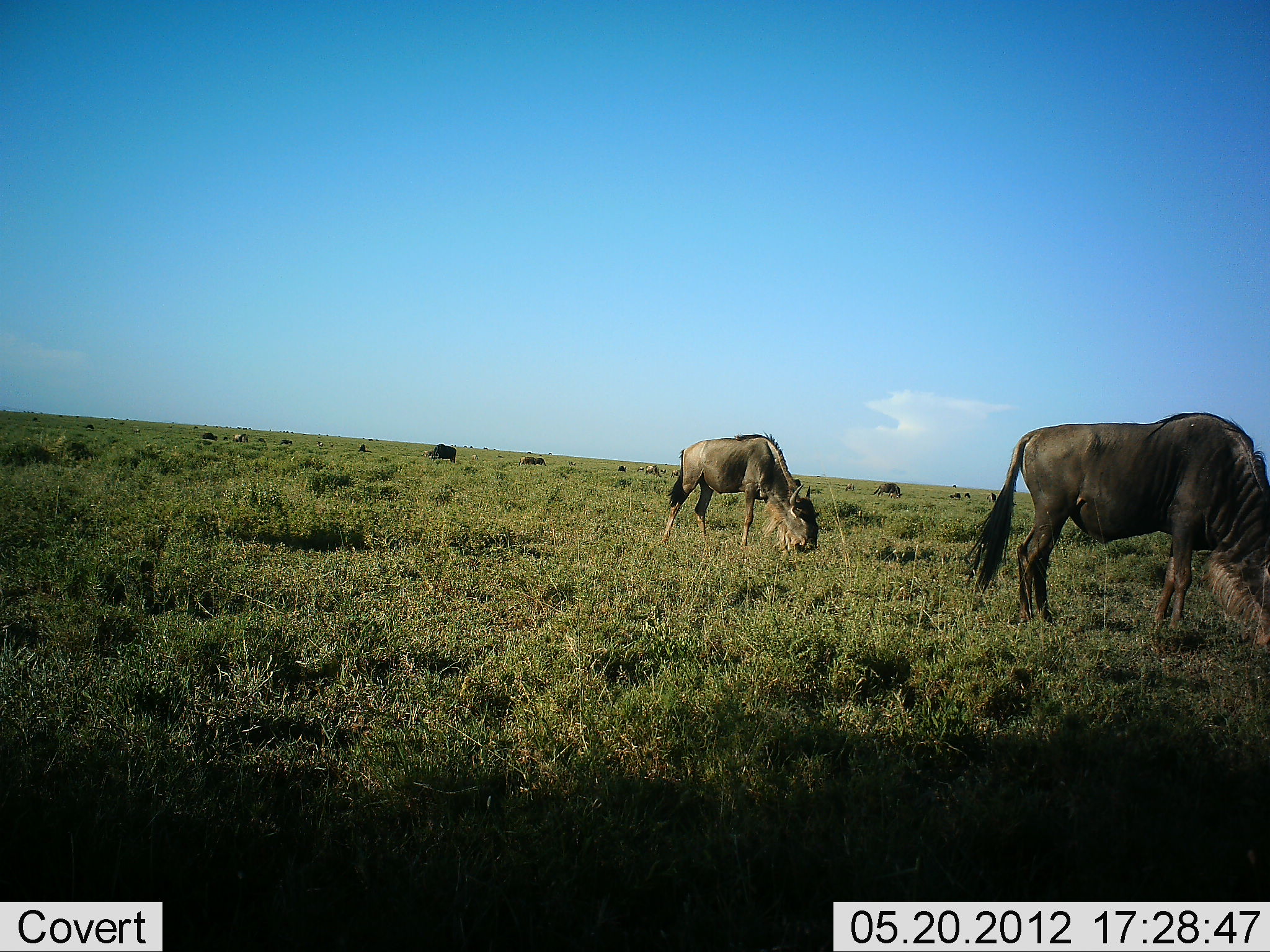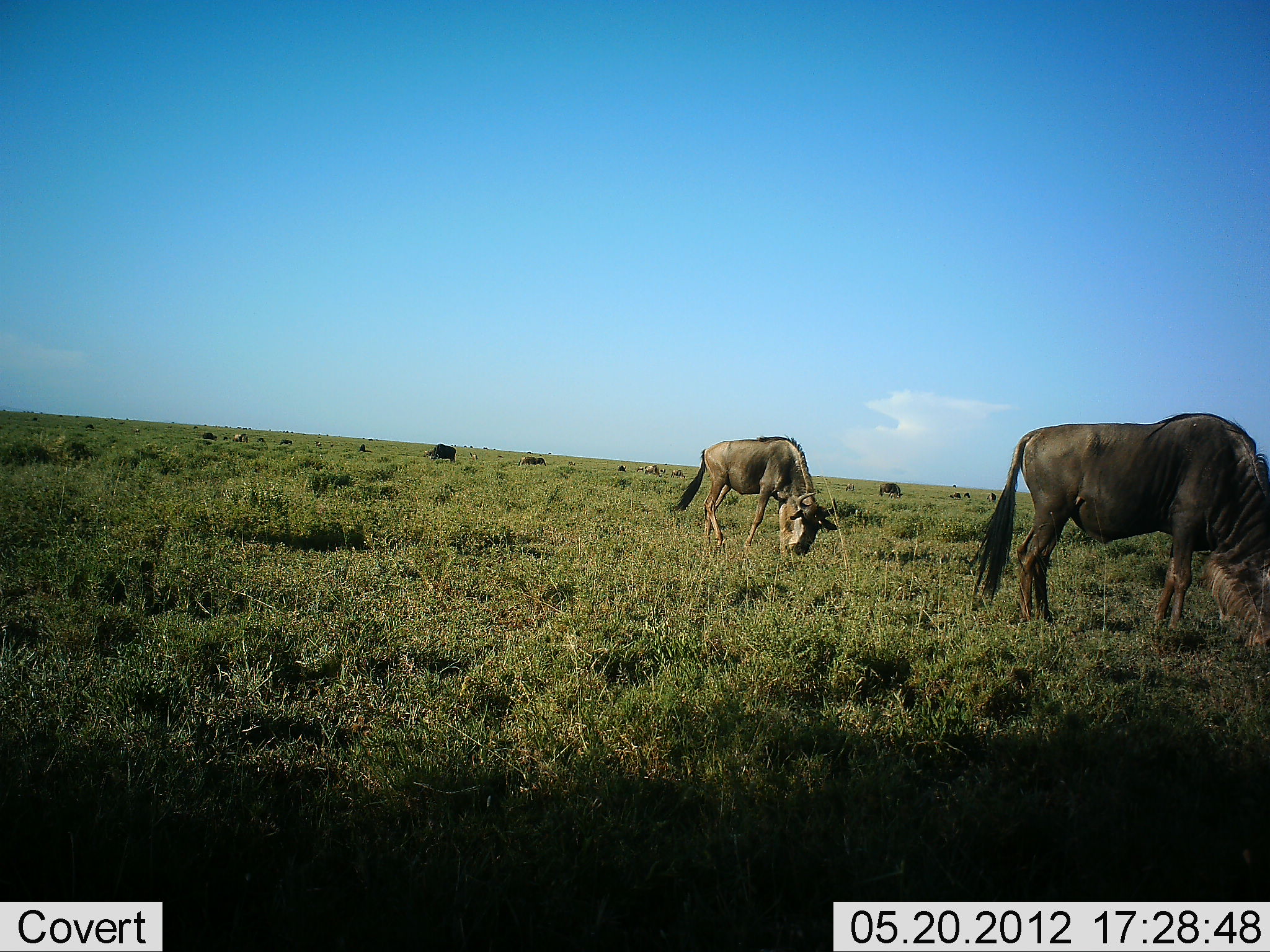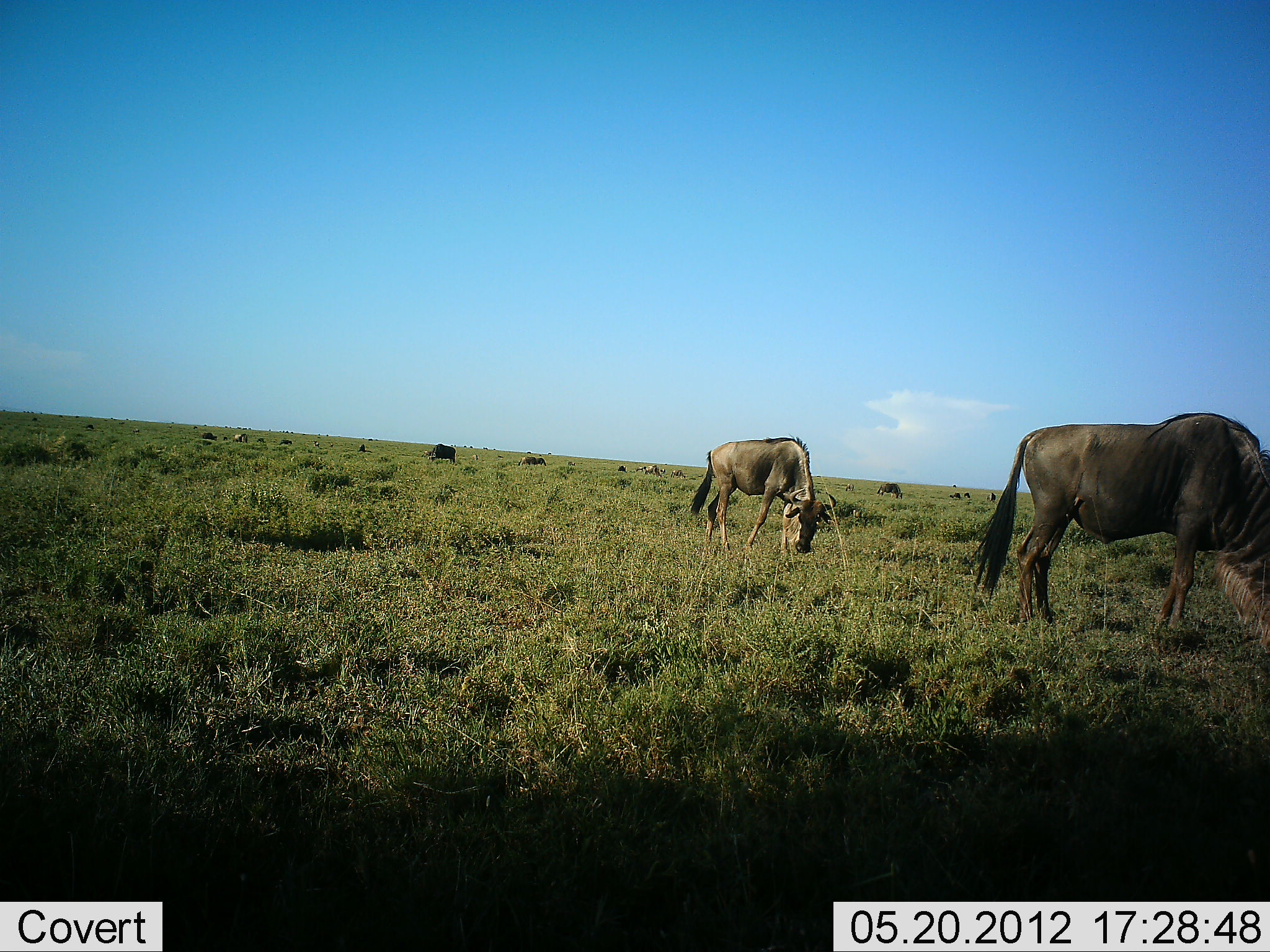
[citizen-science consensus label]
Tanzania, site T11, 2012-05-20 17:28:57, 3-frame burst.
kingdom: Animalia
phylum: Chordata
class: Mammalia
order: Artiodactyla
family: Bovidae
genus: Connochaetes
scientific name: Connochaetes taurinus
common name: blue wildebeest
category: wildebeest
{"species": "wildebeest (blue wildebeest) (Connochaetes taurinus)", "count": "11-50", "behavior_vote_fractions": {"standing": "20%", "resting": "0%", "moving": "0%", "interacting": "0%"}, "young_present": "0%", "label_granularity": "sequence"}